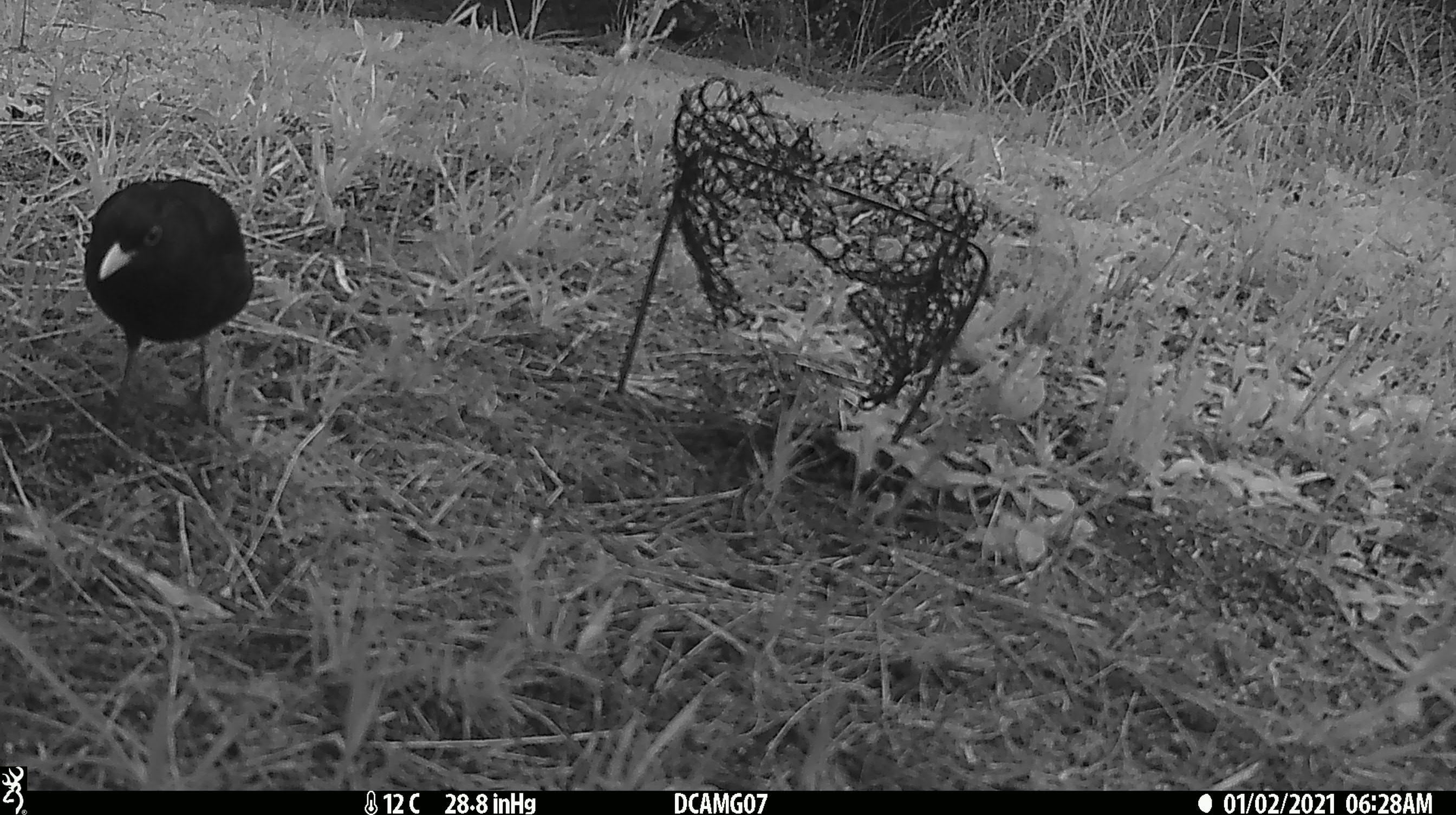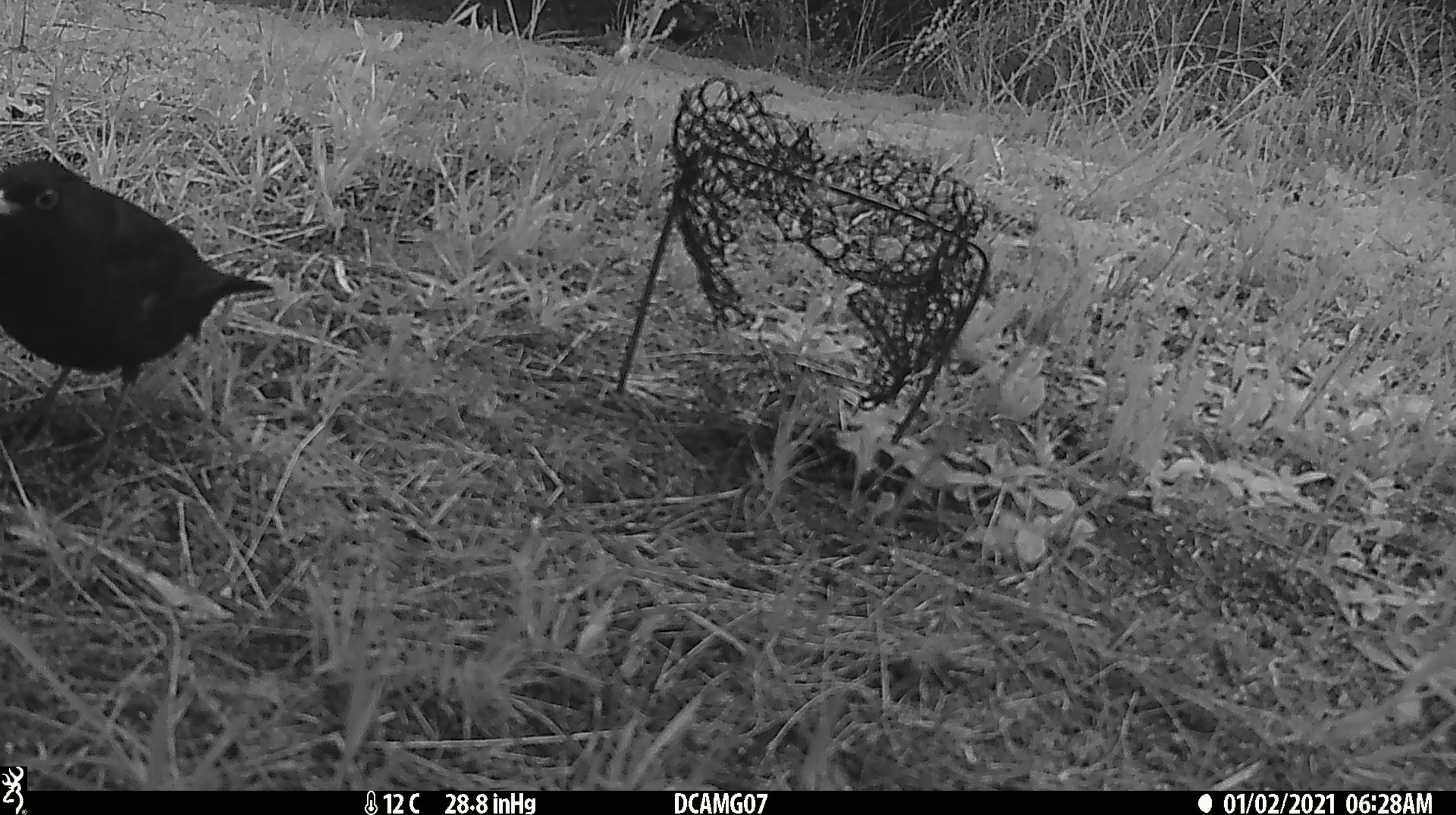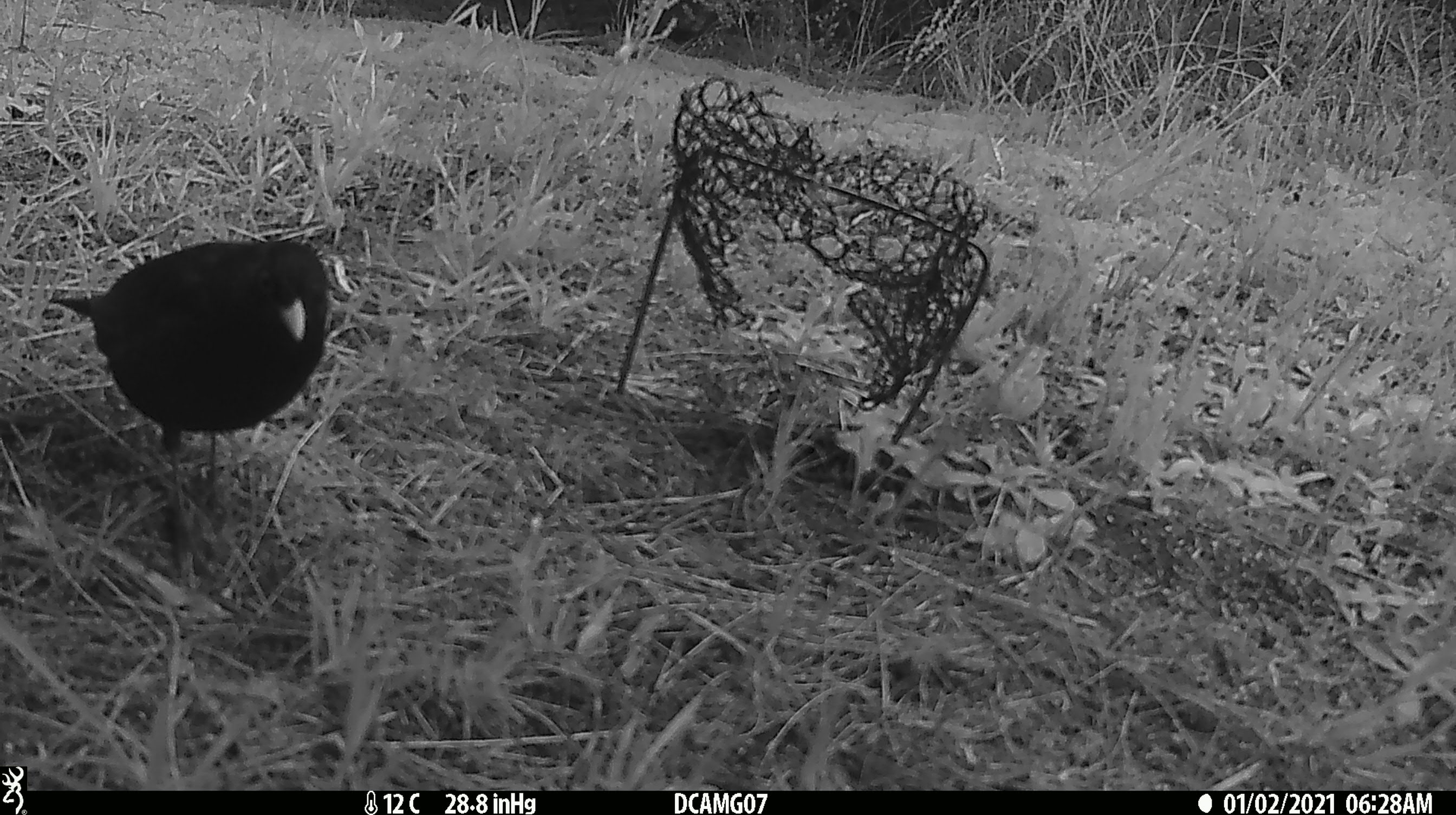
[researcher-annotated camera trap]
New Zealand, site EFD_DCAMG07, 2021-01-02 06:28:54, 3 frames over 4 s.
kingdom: Animalia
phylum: Chordata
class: Aves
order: Passeriformes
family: Turdidae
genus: Turdus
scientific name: Turdus merula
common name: eurasian blackbird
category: blackbird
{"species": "blackbird (eurasian blackbird) (Turdus merula)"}